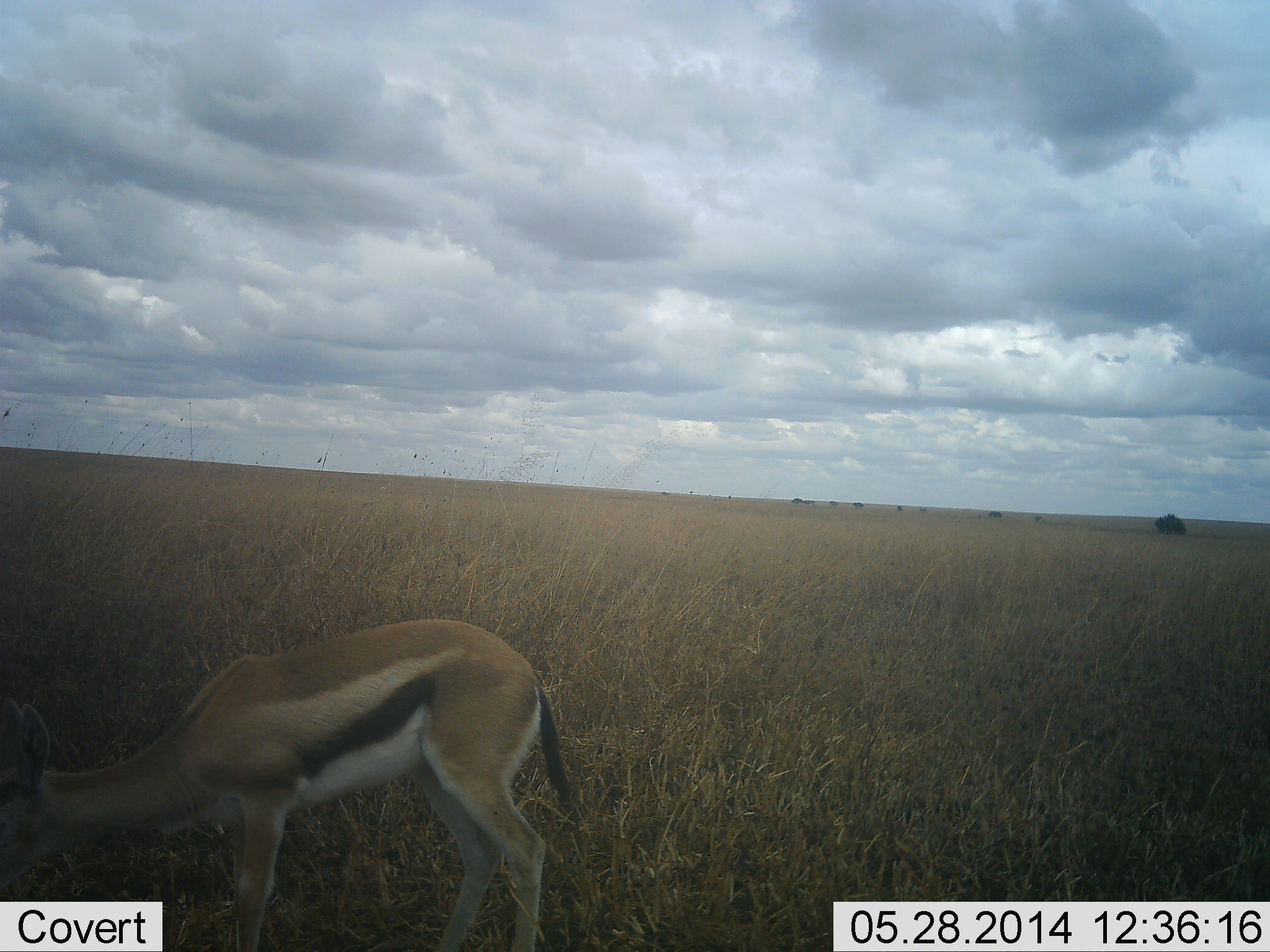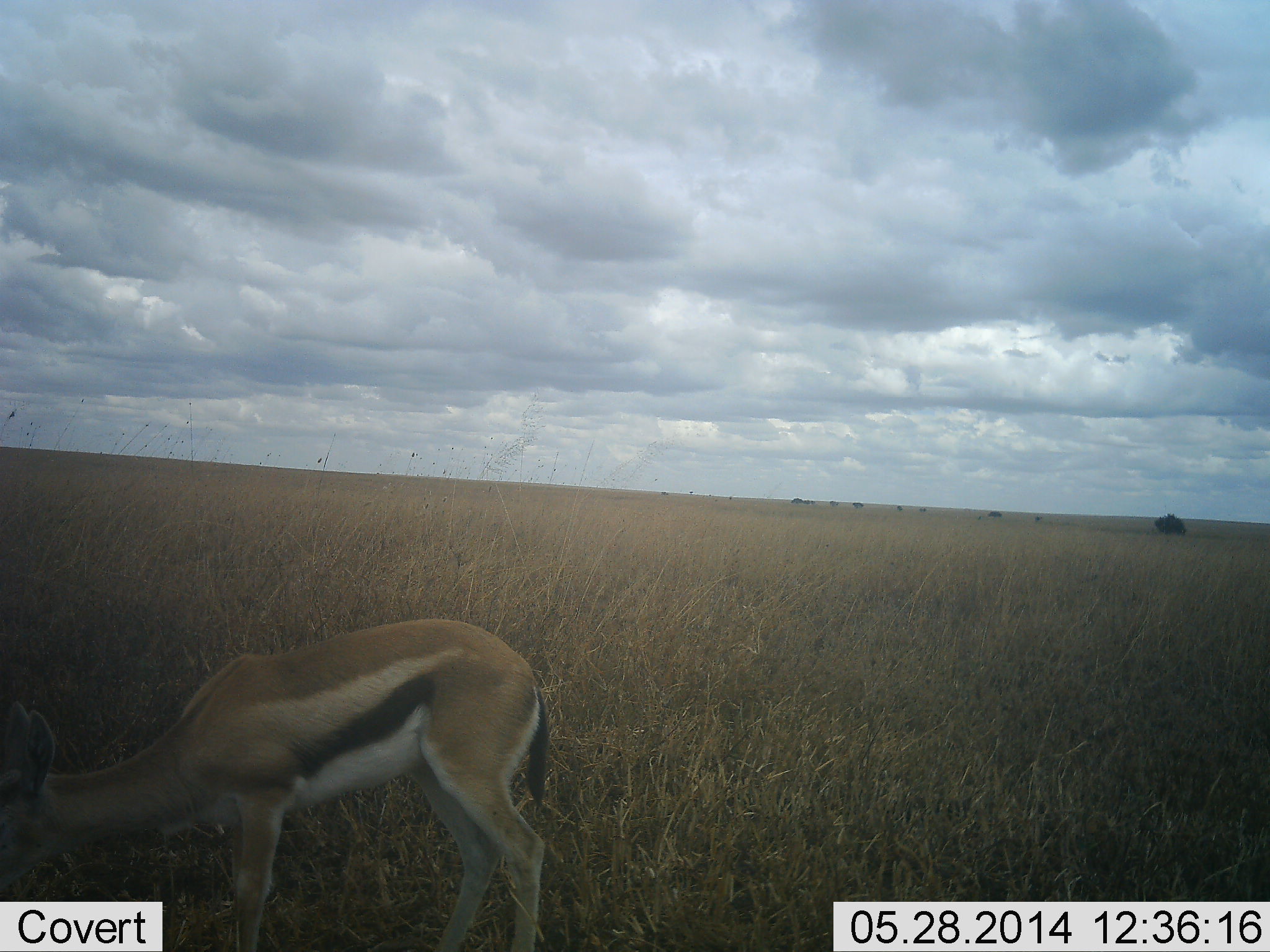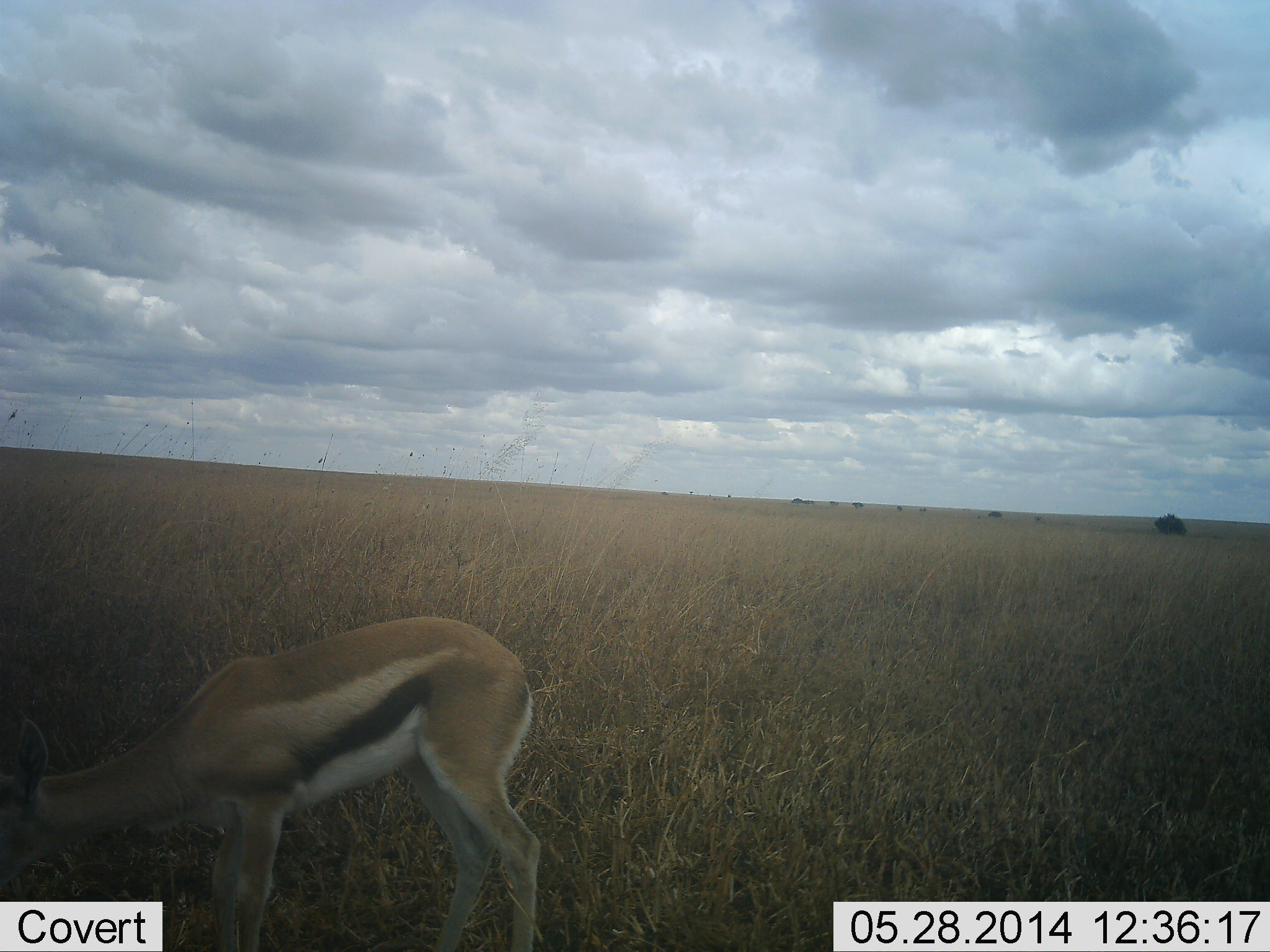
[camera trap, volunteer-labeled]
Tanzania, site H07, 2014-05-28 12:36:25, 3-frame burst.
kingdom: Animalia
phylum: Chordata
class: Mammalia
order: Artiodactyla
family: Bovidae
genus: Eudorcas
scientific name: Eudorcas thomsonii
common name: thomson's gazelle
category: gazellethomsons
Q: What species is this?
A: Gazellethomsons (thomson's gazelle) (Eudorcas thomsonii).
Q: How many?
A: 1.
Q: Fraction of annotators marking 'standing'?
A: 10%.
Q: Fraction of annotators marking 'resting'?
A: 0%.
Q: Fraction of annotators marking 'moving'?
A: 0%.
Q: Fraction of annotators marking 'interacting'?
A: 0%.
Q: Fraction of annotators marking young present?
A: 0%.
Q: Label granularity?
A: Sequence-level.